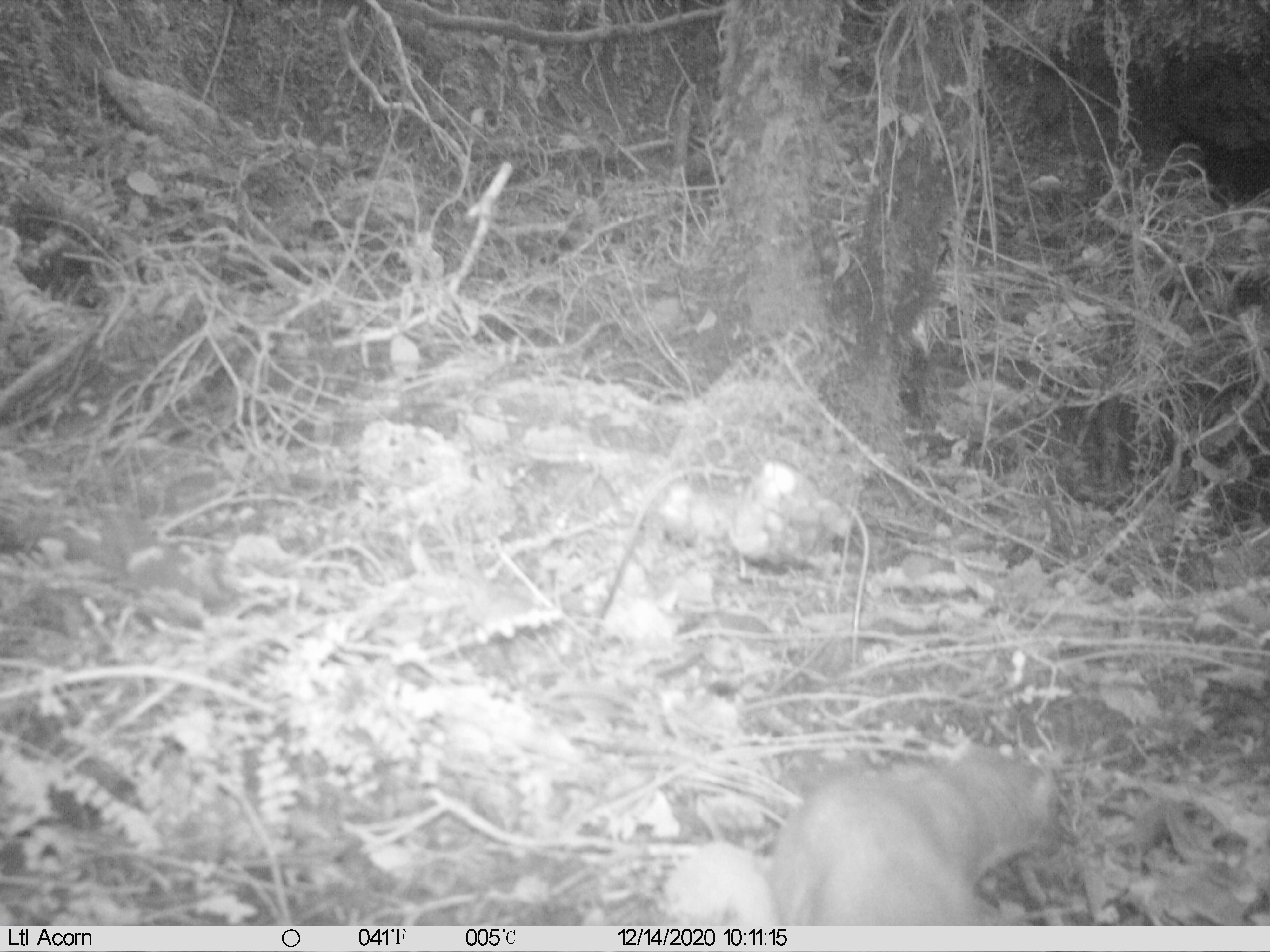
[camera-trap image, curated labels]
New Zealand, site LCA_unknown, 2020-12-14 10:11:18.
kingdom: Animalia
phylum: Chordata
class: Mammalia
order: Carnivora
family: Mustelidae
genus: Mustela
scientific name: Mustela erminea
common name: stoat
Stoat (Mustela erminea).